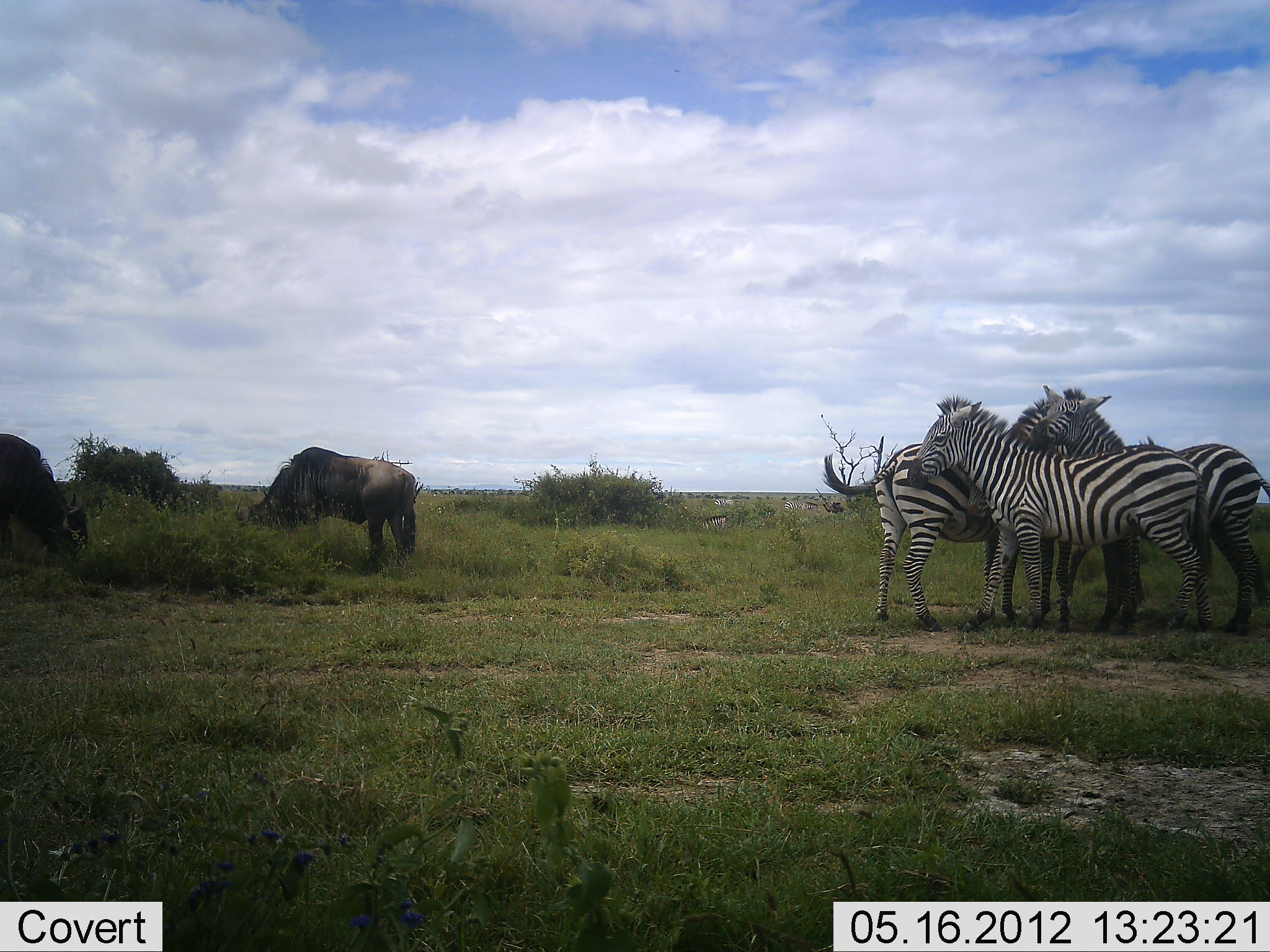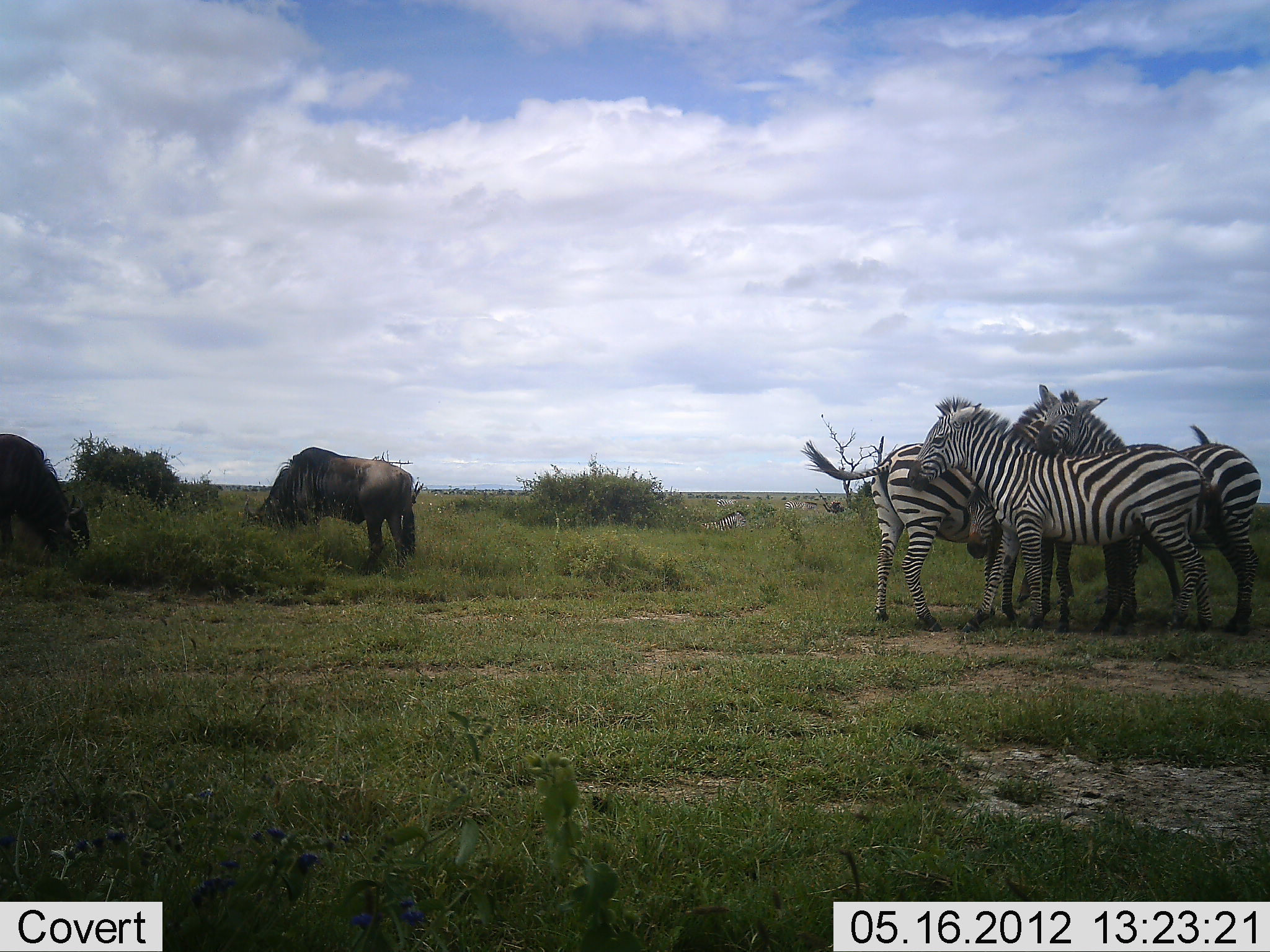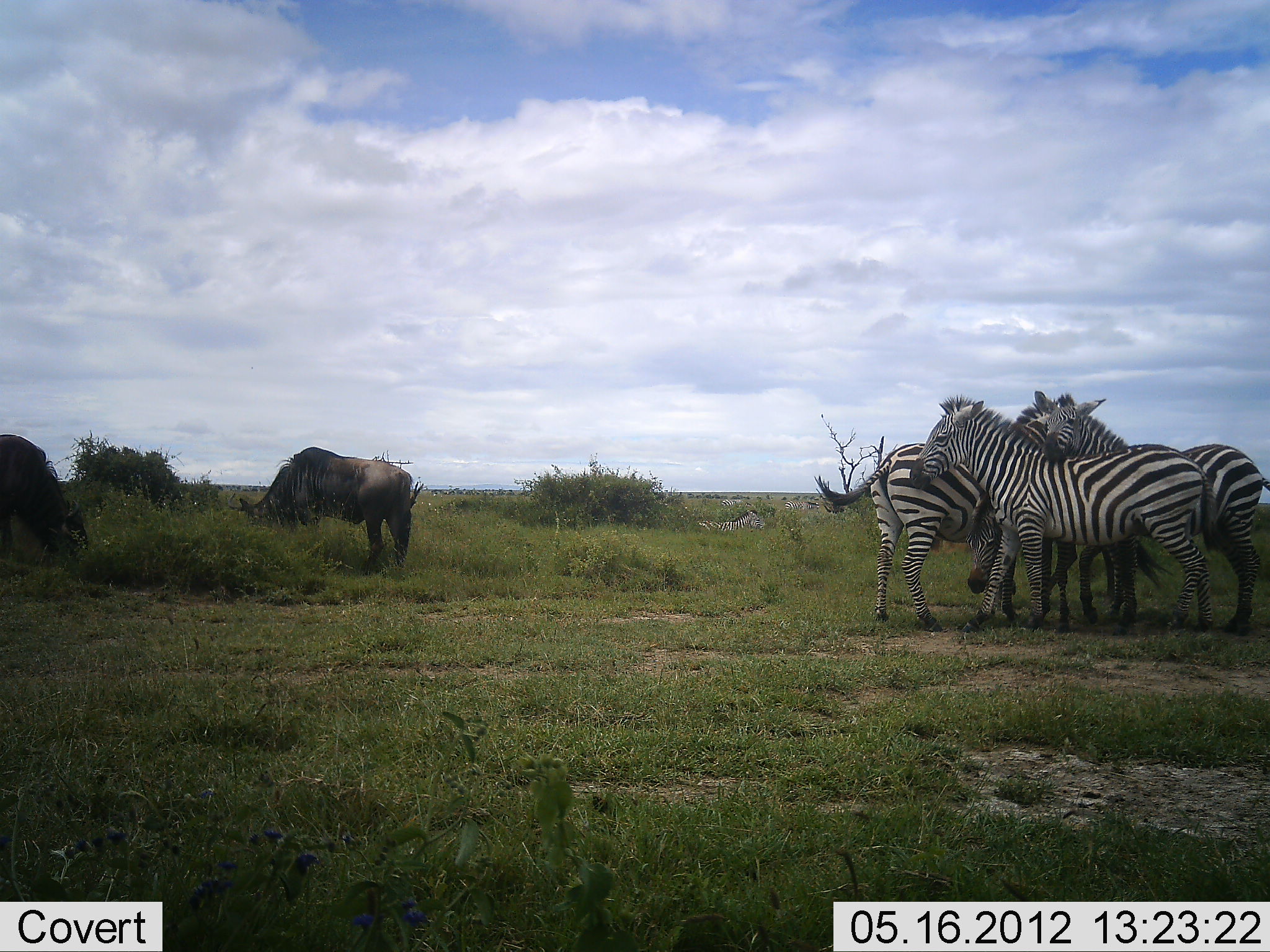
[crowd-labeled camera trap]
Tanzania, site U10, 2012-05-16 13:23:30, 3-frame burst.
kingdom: Animalia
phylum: Chordata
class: Mammalia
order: Artiodactyla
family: Bovidae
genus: Connochaetes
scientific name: Connochaetes taurinus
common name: blue wildebeest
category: wildebeest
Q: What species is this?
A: Wildebeest (blue wildebeest) (Connochaetes taurinus).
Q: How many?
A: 2.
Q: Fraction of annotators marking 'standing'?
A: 27%.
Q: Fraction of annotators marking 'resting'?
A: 0%.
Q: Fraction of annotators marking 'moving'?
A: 0%.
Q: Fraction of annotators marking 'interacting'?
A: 0%.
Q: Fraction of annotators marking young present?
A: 0%.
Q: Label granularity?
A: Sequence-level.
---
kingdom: Animalia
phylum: Chordata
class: Mammalia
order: Perissodactyla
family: Equidae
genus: Equus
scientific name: Equus quagga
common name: plains zebra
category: zebra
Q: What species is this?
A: Zebra (plains zebra) (Equus quagga).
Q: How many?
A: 4.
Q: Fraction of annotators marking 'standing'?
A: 91%.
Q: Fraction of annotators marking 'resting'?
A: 0%.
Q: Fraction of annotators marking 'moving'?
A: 27%.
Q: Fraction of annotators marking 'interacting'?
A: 82%.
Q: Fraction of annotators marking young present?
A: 36%.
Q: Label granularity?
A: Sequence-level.